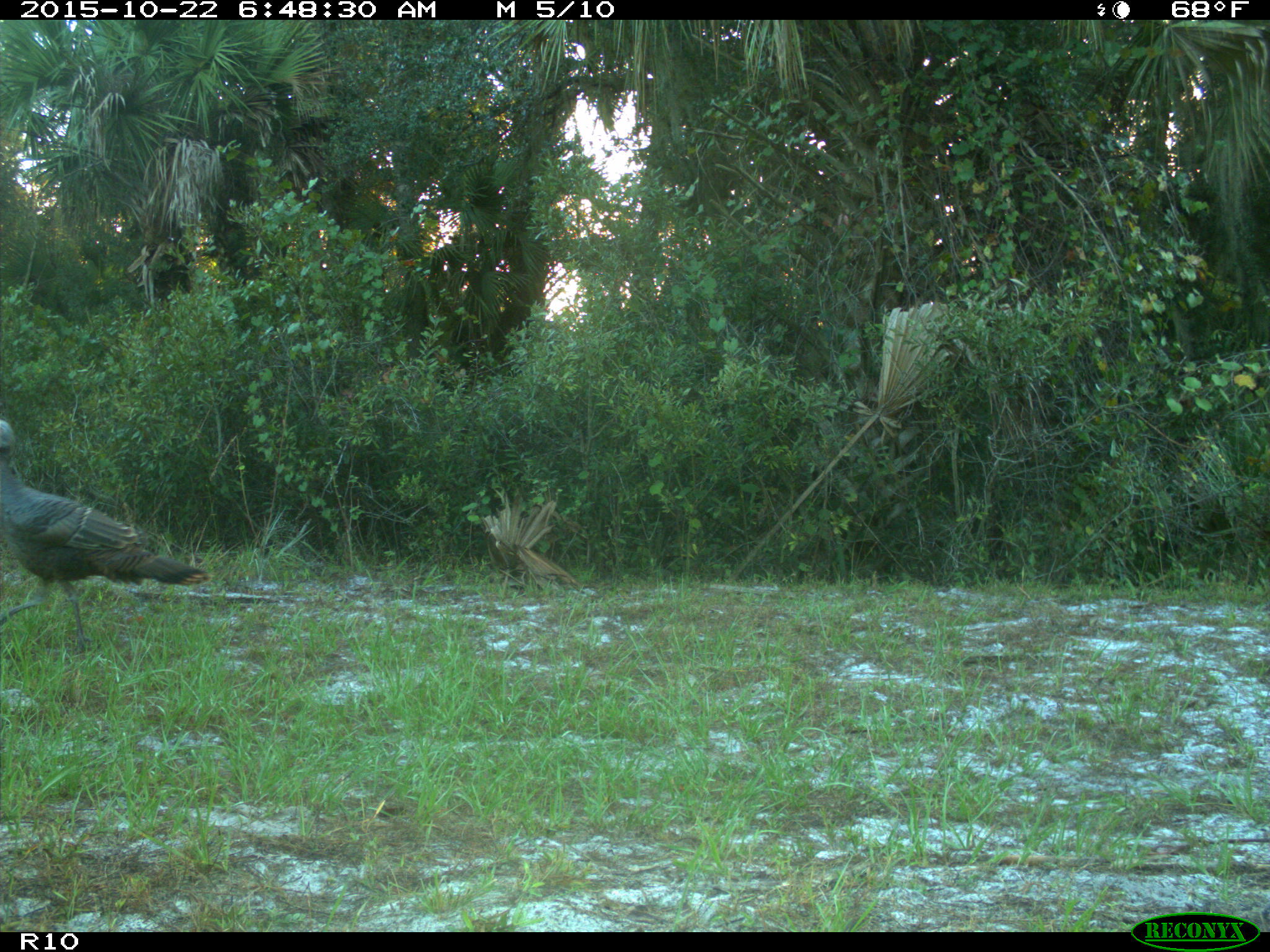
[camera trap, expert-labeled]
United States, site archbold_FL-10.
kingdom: Animalia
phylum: Chordata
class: Aves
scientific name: Aves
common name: birds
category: unidentified bird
Unidentified bird (birds) (Aves).